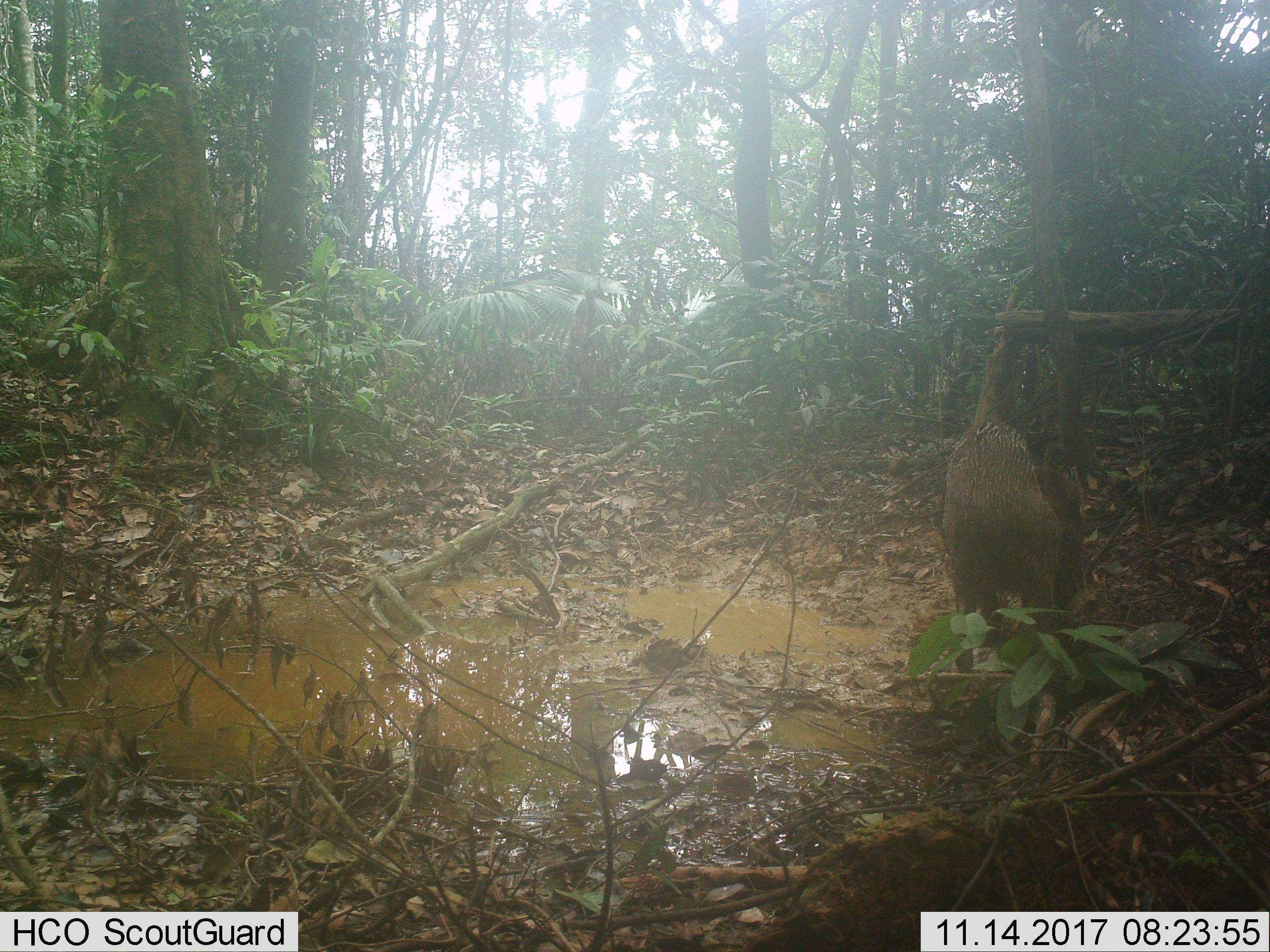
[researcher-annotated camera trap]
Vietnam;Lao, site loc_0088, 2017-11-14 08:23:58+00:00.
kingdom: Animalia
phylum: Chordata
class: Mammalia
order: Artiodactyla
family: Suidae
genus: Sus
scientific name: Sus scrofa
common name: eurasian wild pig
Eurasian wild pig (Sus scrofa). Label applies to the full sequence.